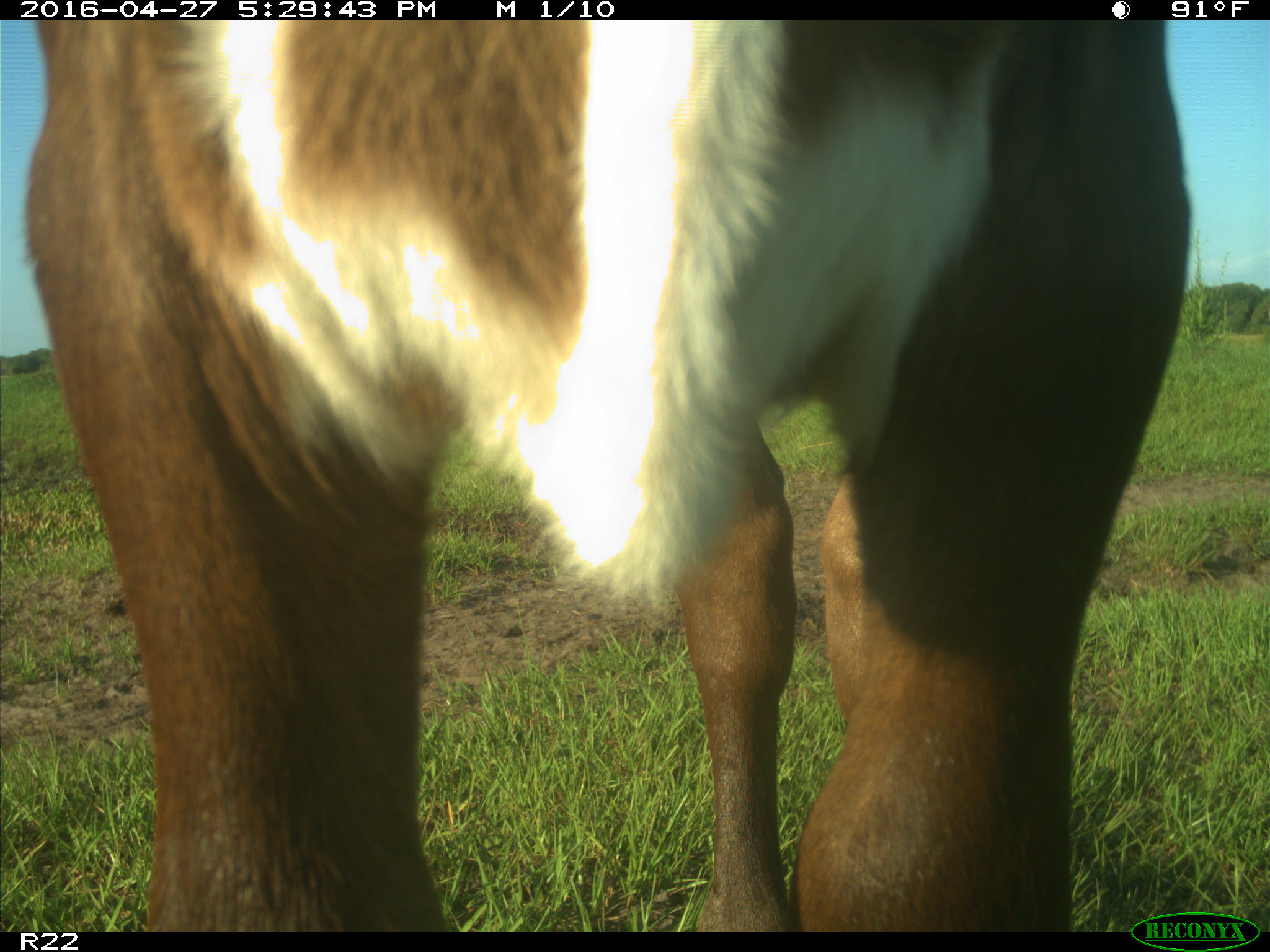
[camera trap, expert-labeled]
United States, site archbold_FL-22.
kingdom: Animalia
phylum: Chordata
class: Mammalia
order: Artiodactyla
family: Bovidae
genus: Bos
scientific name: Bos taurus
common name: domestic cow